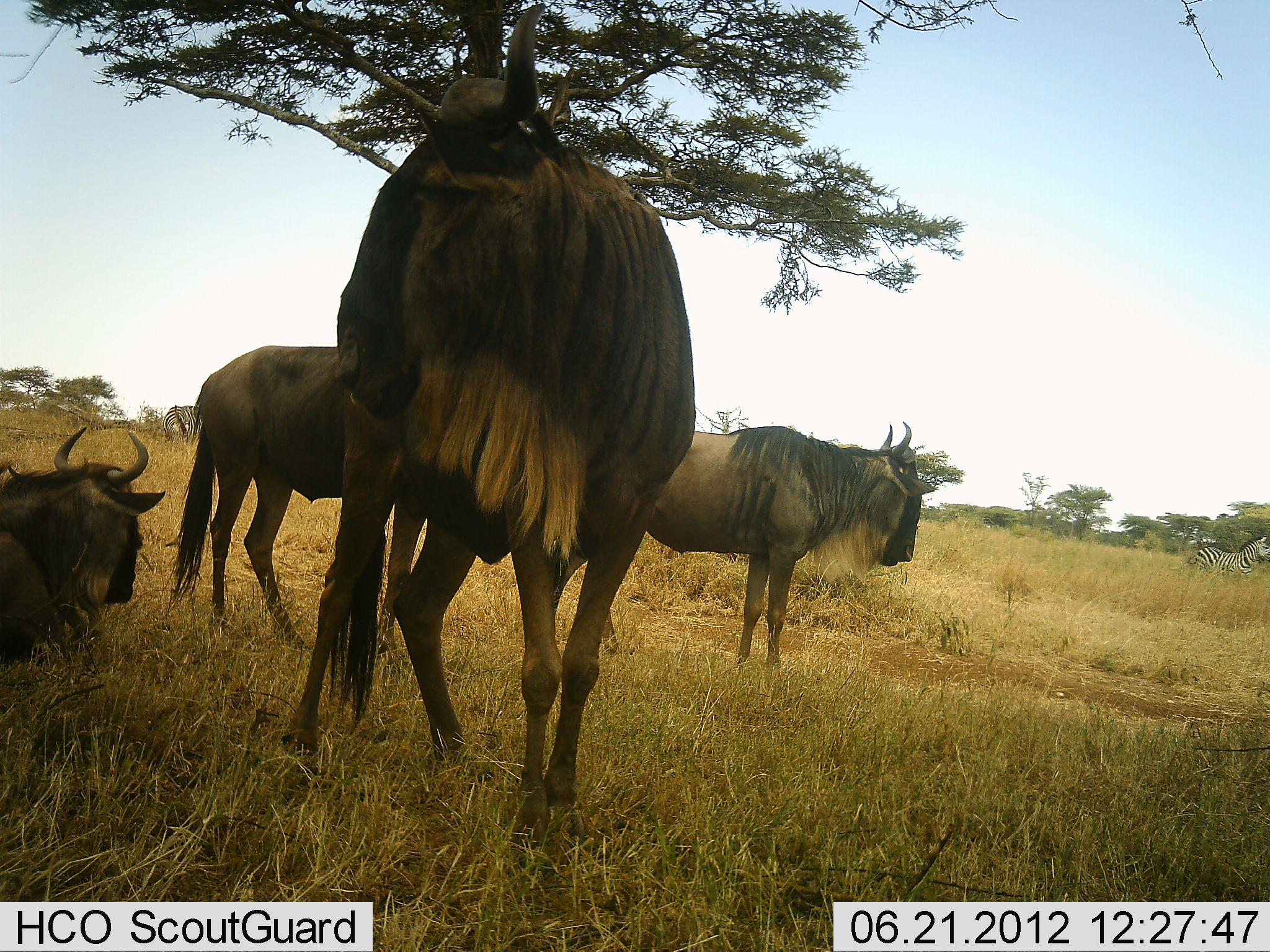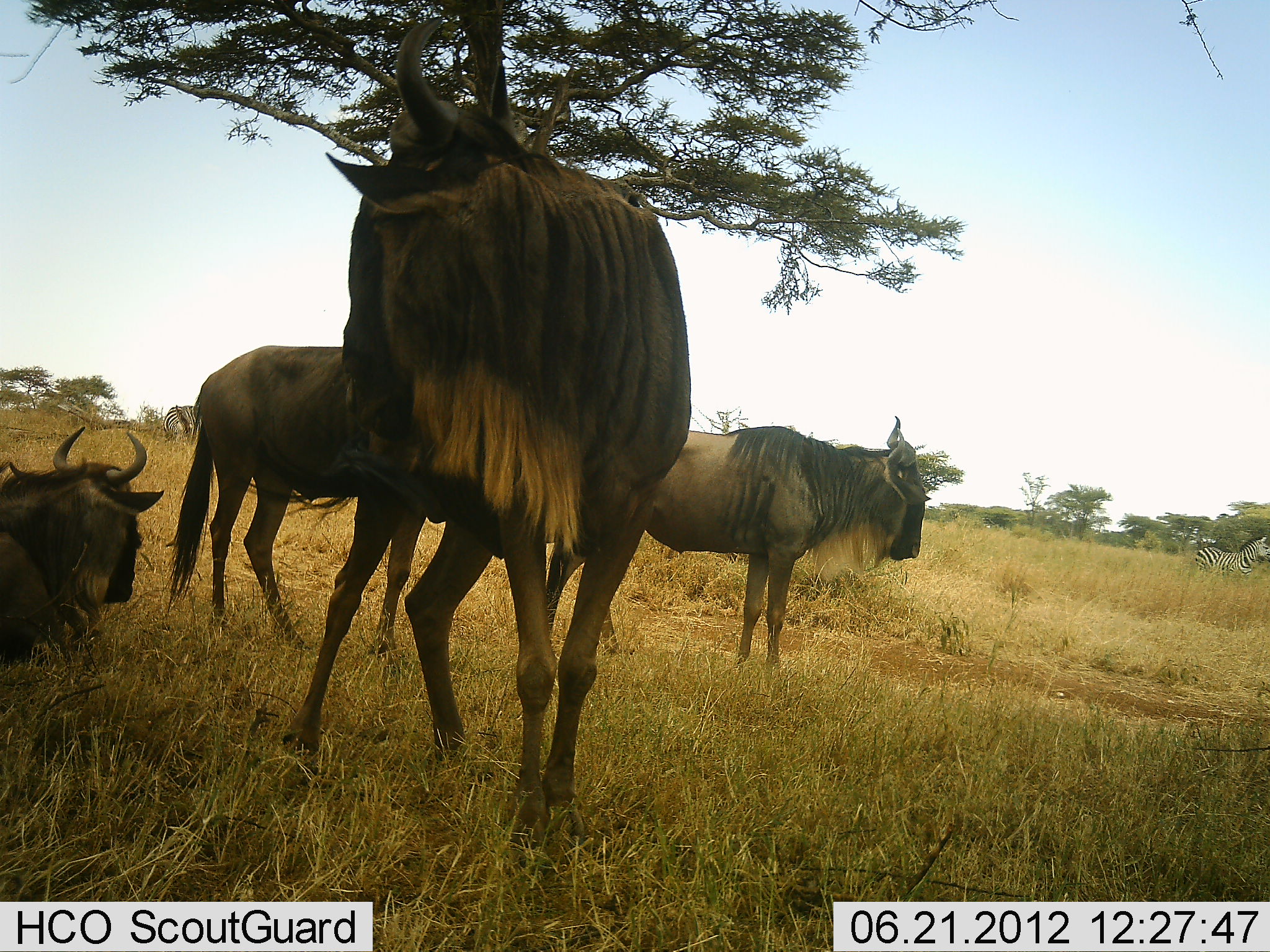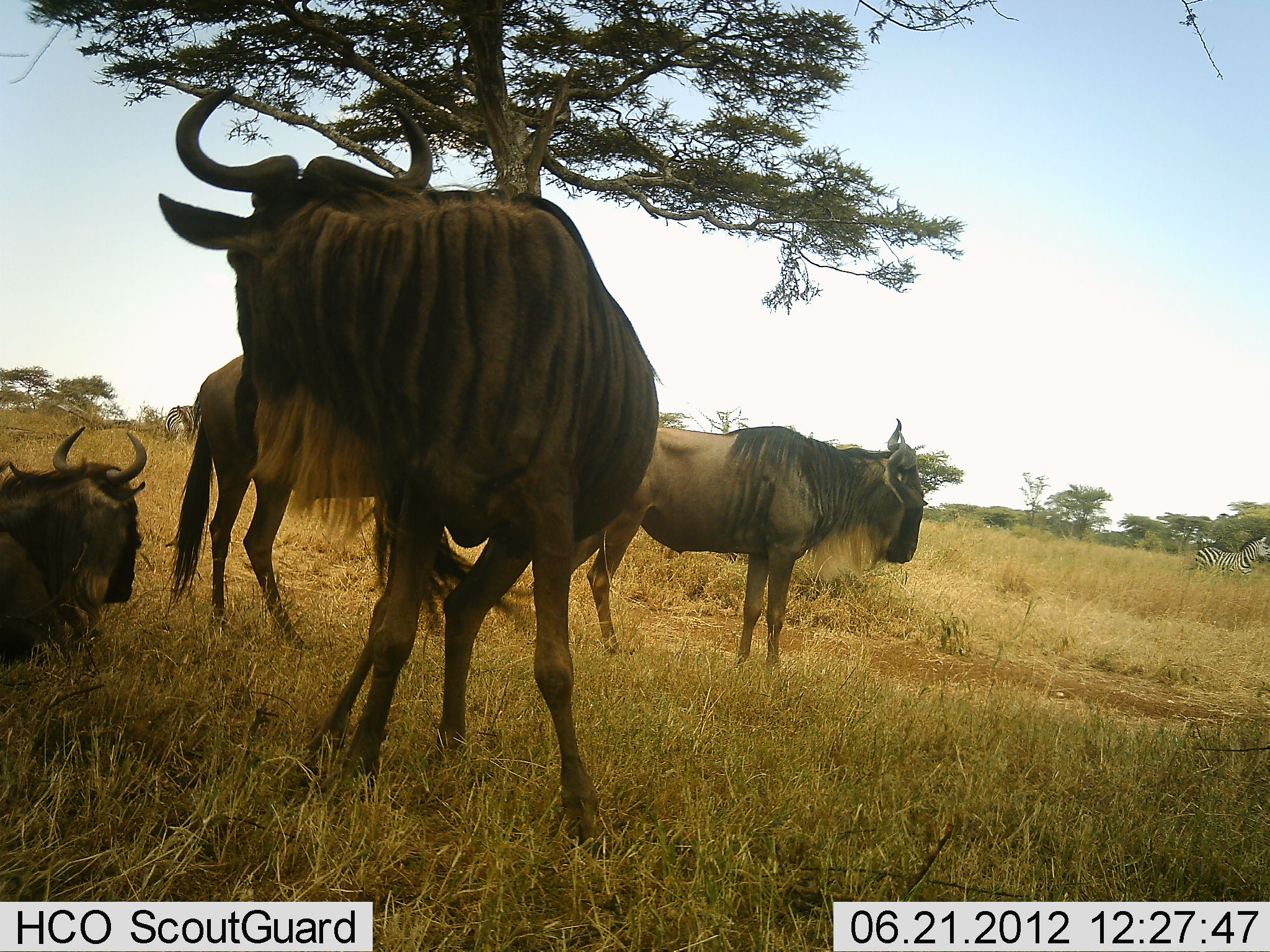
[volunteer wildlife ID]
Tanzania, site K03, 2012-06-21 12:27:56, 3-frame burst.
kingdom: Animalia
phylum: Chordata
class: Mammalia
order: Artiodactyla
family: Bovidae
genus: Connochaetes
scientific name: Connochaetes taurinus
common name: blue wildebeest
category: wildebeest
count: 4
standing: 83%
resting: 89%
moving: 6%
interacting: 6%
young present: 0%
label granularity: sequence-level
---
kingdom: Animalia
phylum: Chordata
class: Mammalia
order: Perissodactyla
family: Equidae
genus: Equus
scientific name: Equus quagga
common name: plains zebra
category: zebra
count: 2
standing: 90%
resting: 0%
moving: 10%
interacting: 0%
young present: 0%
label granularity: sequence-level